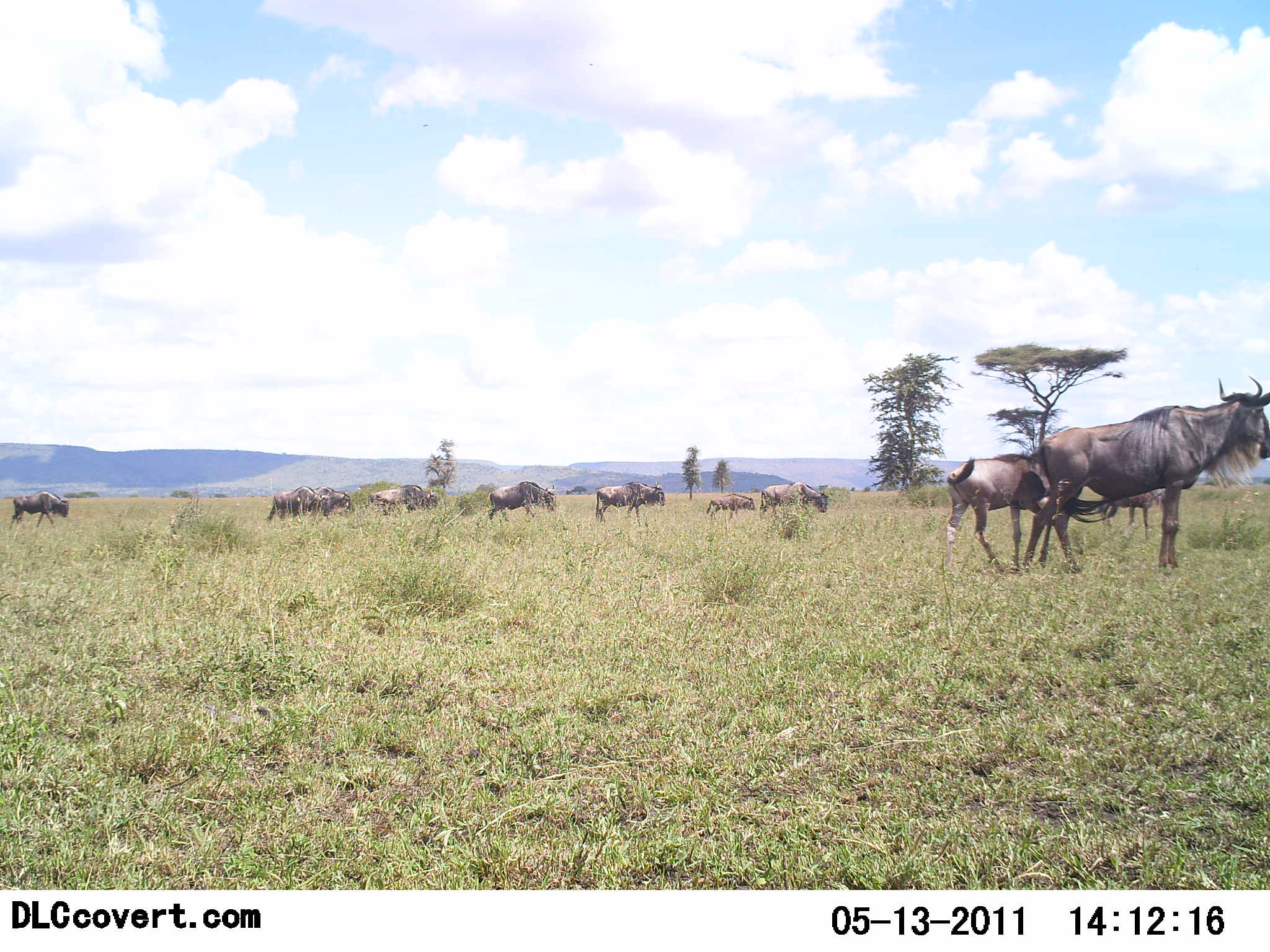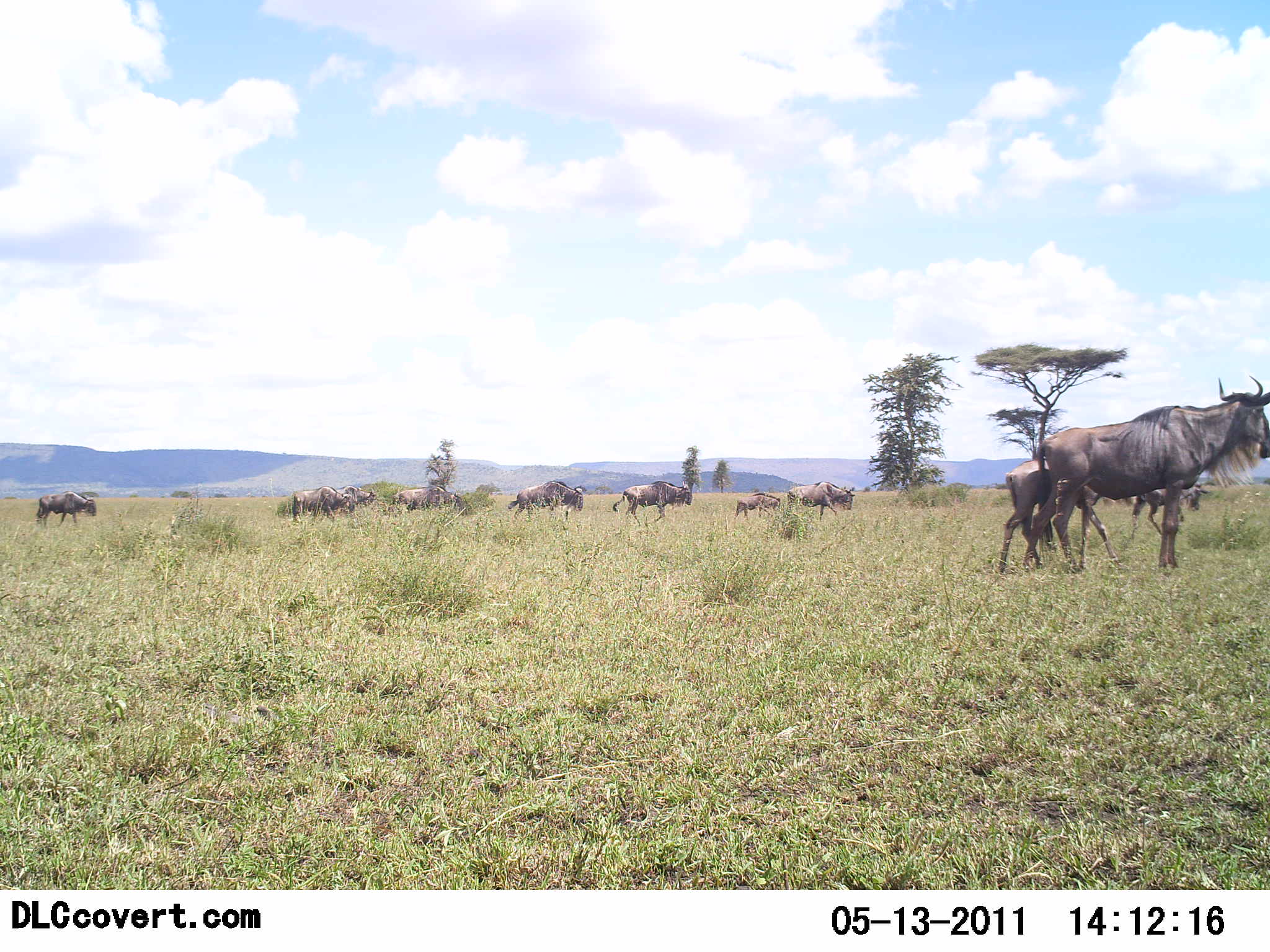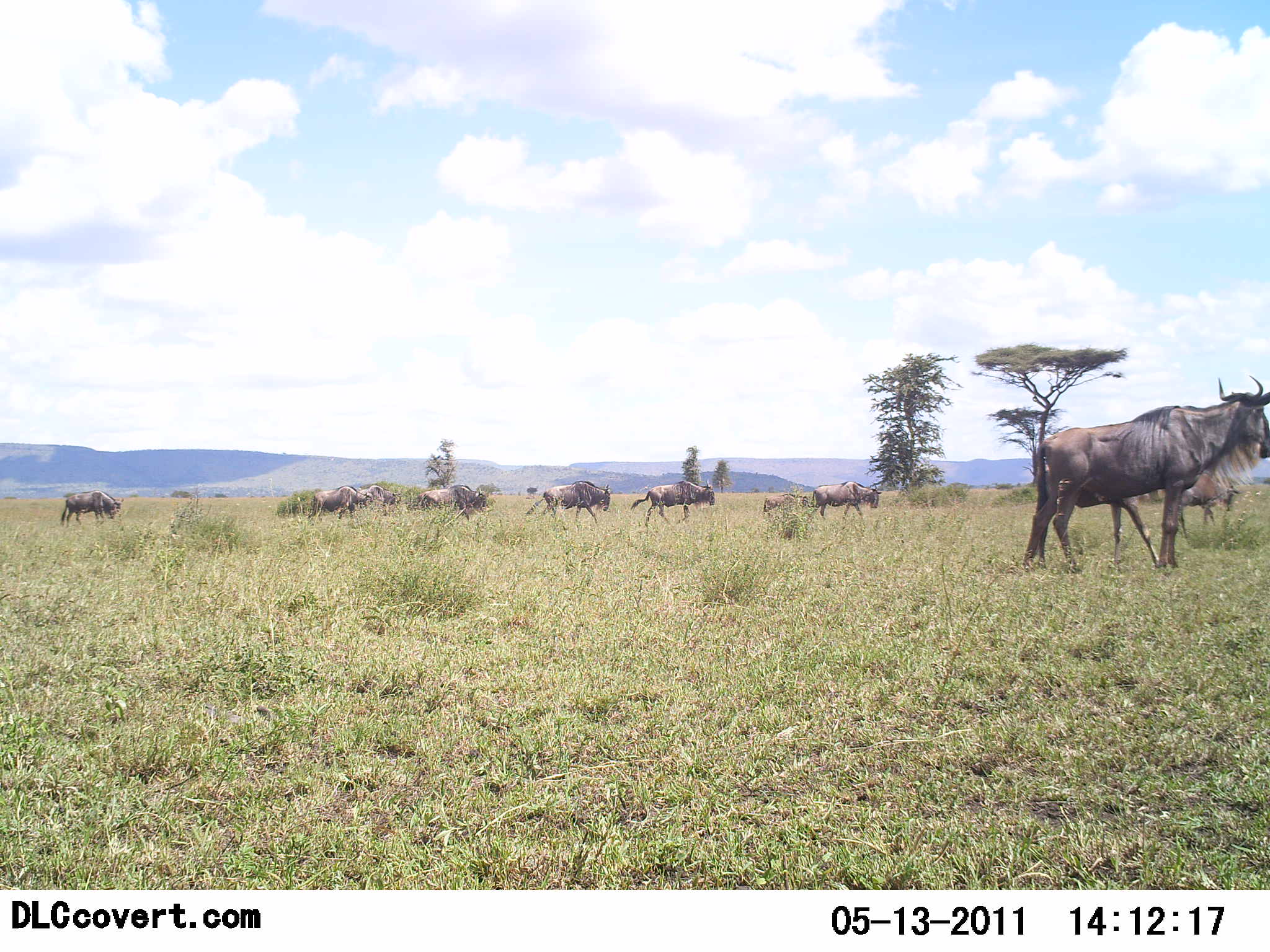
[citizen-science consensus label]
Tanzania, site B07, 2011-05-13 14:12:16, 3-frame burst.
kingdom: Animalia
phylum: Chordata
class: Mammalia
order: Artiodactyla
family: Bovidae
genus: Connochaetes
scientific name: Connochaetes taurinus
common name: blue wildebeest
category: wildebeest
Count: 11-50.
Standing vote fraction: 36%.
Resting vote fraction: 0%.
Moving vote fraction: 73%.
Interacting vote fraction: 0%.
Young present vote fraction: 27%.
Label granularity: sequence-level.